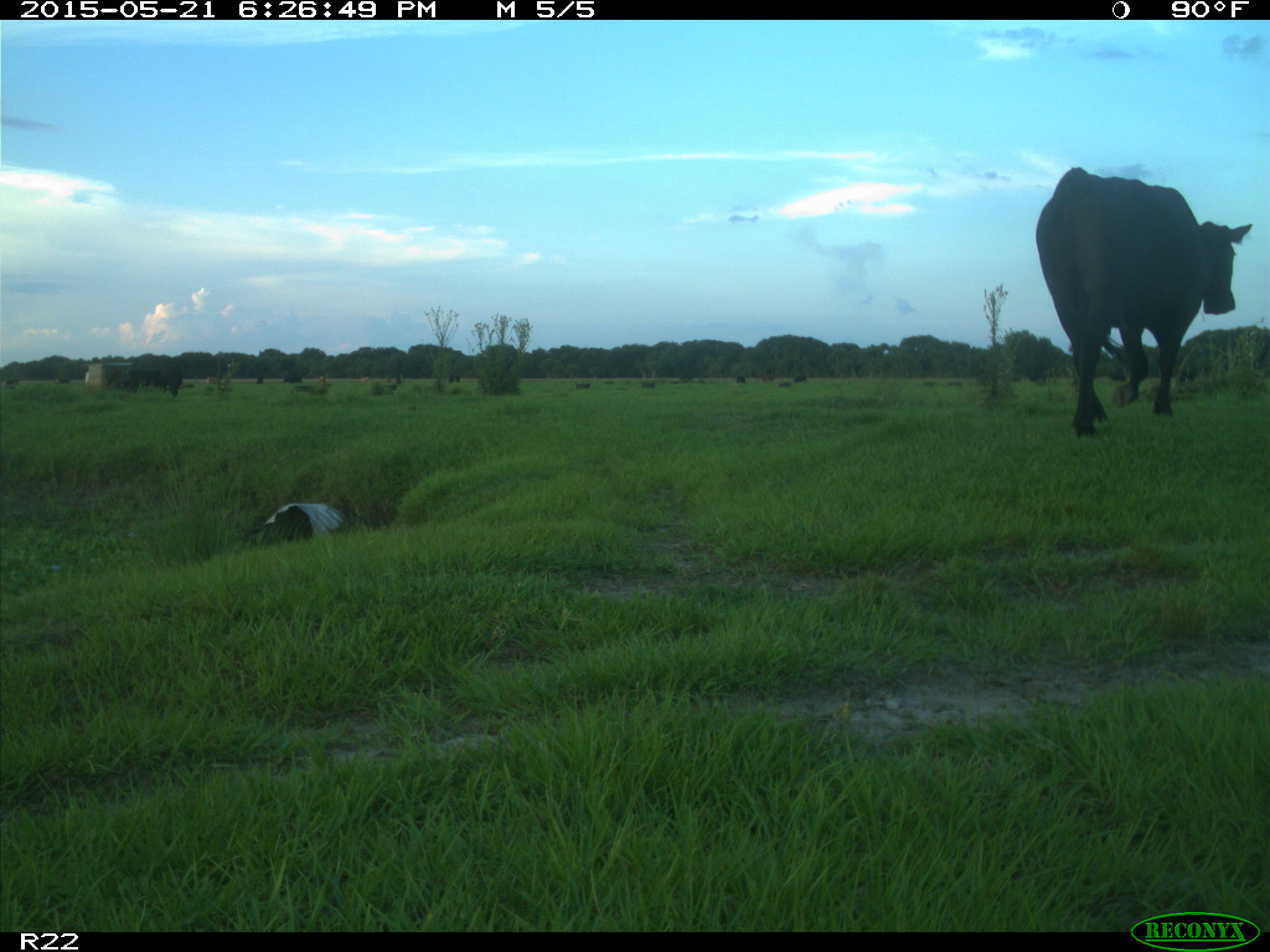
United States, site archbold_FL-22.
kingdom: Animalia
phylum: Chordata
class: Mammalia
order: Artiodactyla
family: Bovidae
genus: Bos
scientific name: Bos taurus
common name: domestic cow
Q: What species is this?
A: Bos taurus (domestic cow).